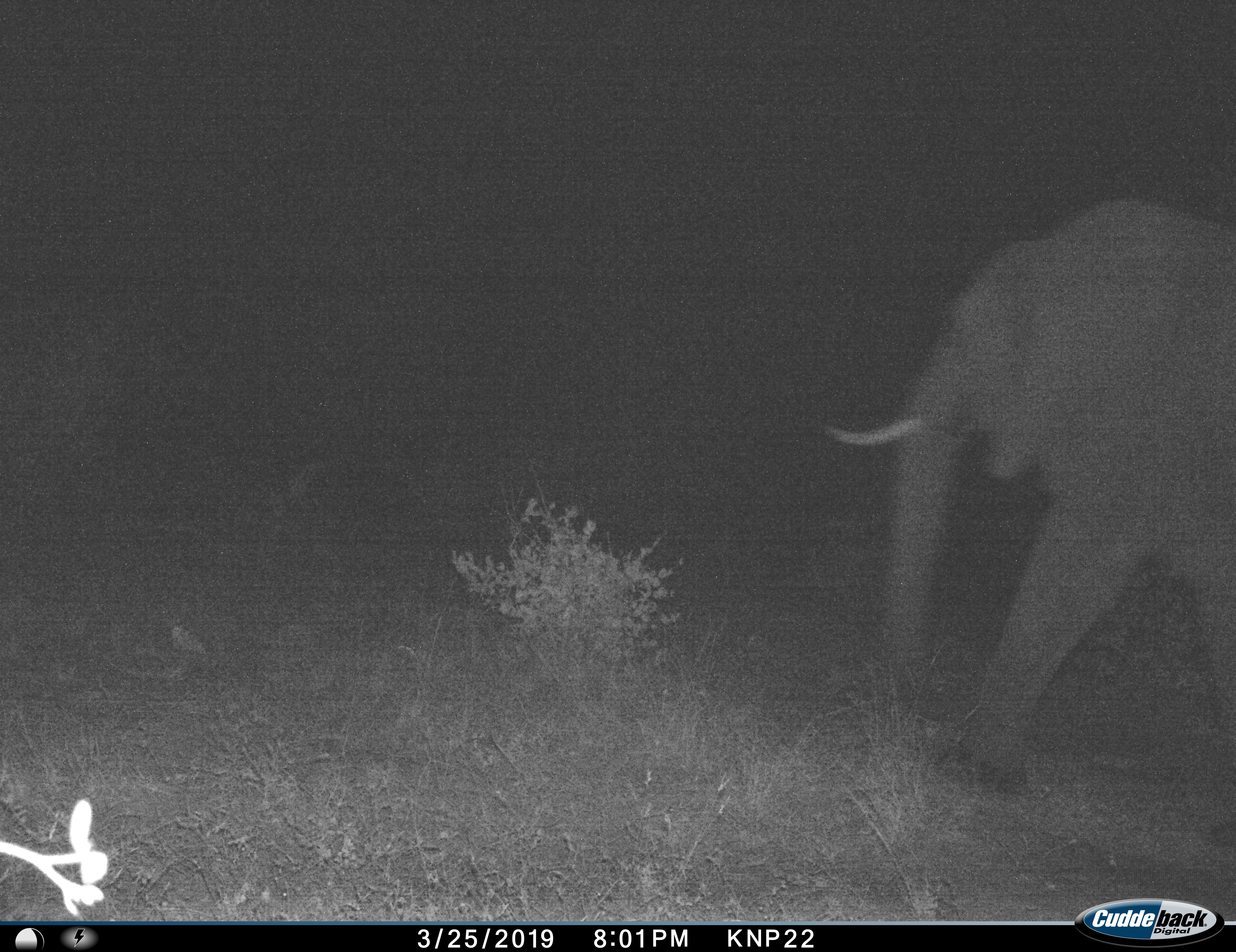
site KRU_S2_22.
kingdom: Animalia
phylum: Chordata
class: Mammalia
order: Proboscidea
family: Elephantidae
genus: Loxodonta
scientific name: Loxodonta africana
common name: african bush elephant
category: elephant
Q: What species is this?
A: Elephant (african bush elephant) (Loxodonta africana).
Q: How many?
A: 1.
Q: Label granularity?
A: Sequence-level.